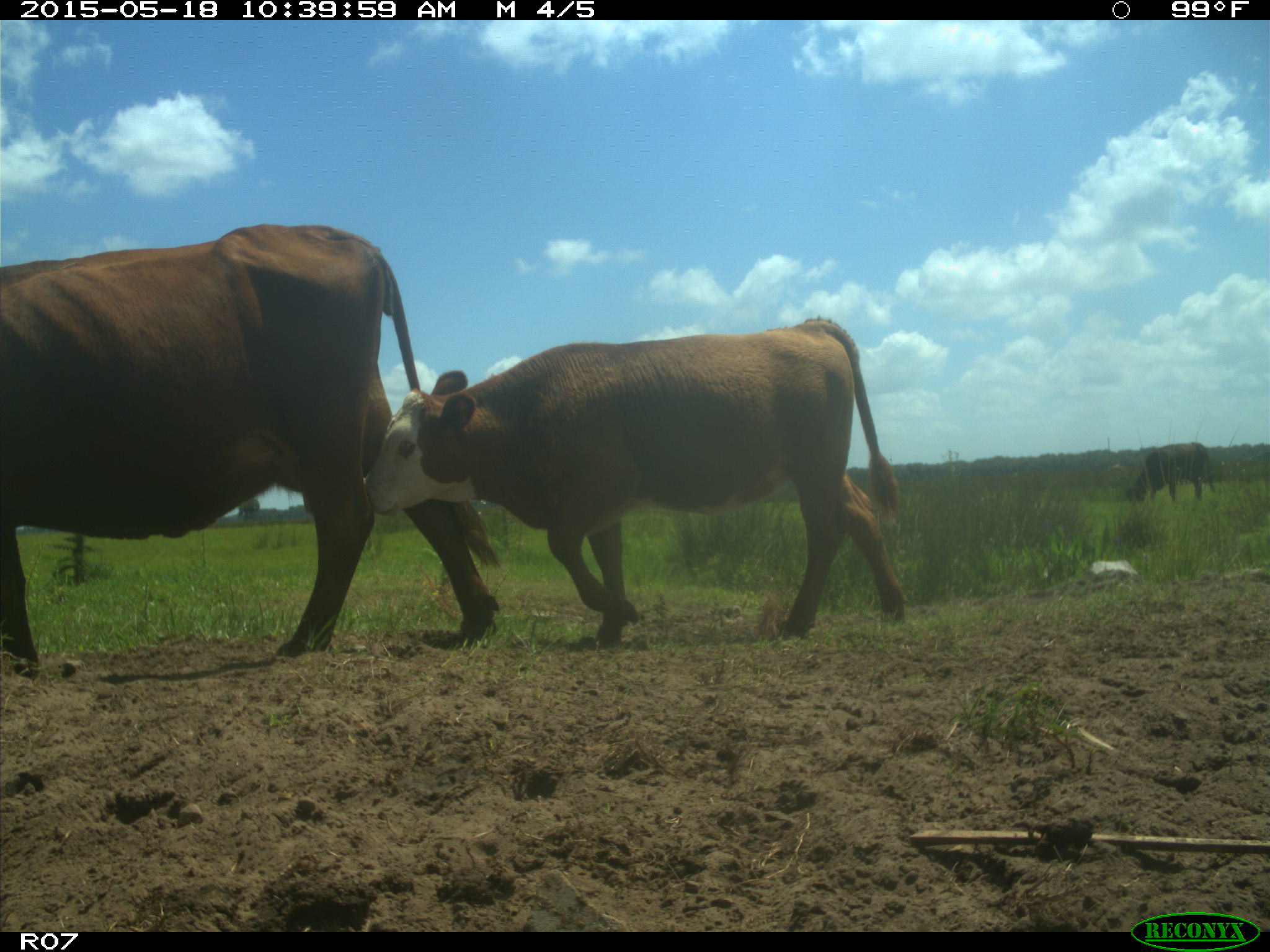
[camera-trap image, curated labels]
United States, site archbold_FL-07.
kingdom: Animalia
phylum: Chordata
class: Mammalia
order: Artiodactyla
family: Bovidae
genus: Bos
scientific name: Bos taurus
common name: domestic cow